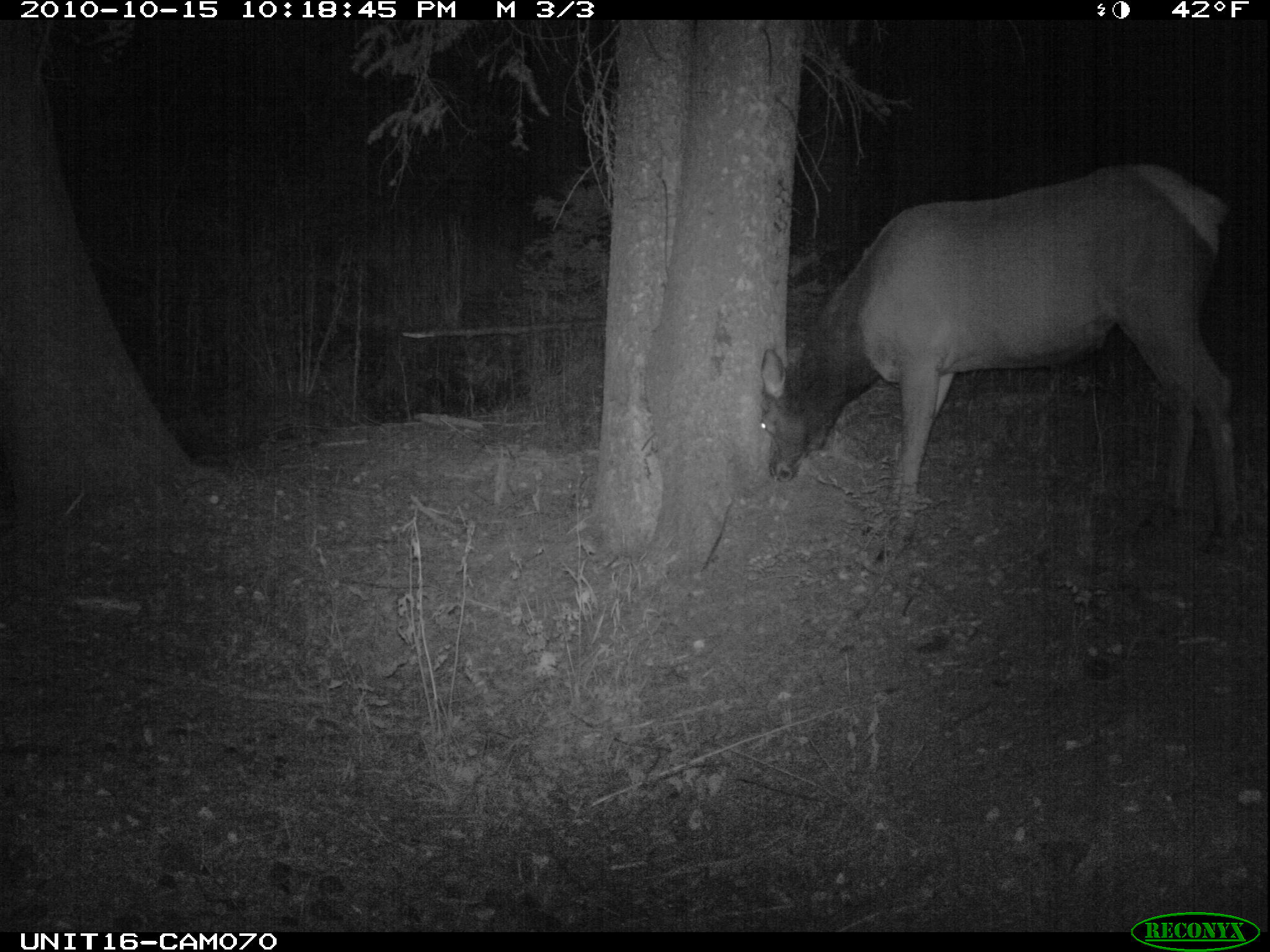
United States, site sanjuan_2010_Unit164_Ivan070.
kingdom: Animalia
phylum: Chordata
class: Mammalia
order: Artiodactyla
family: Cervidae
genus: Cervus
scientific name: Cervus elaphus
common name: red deer